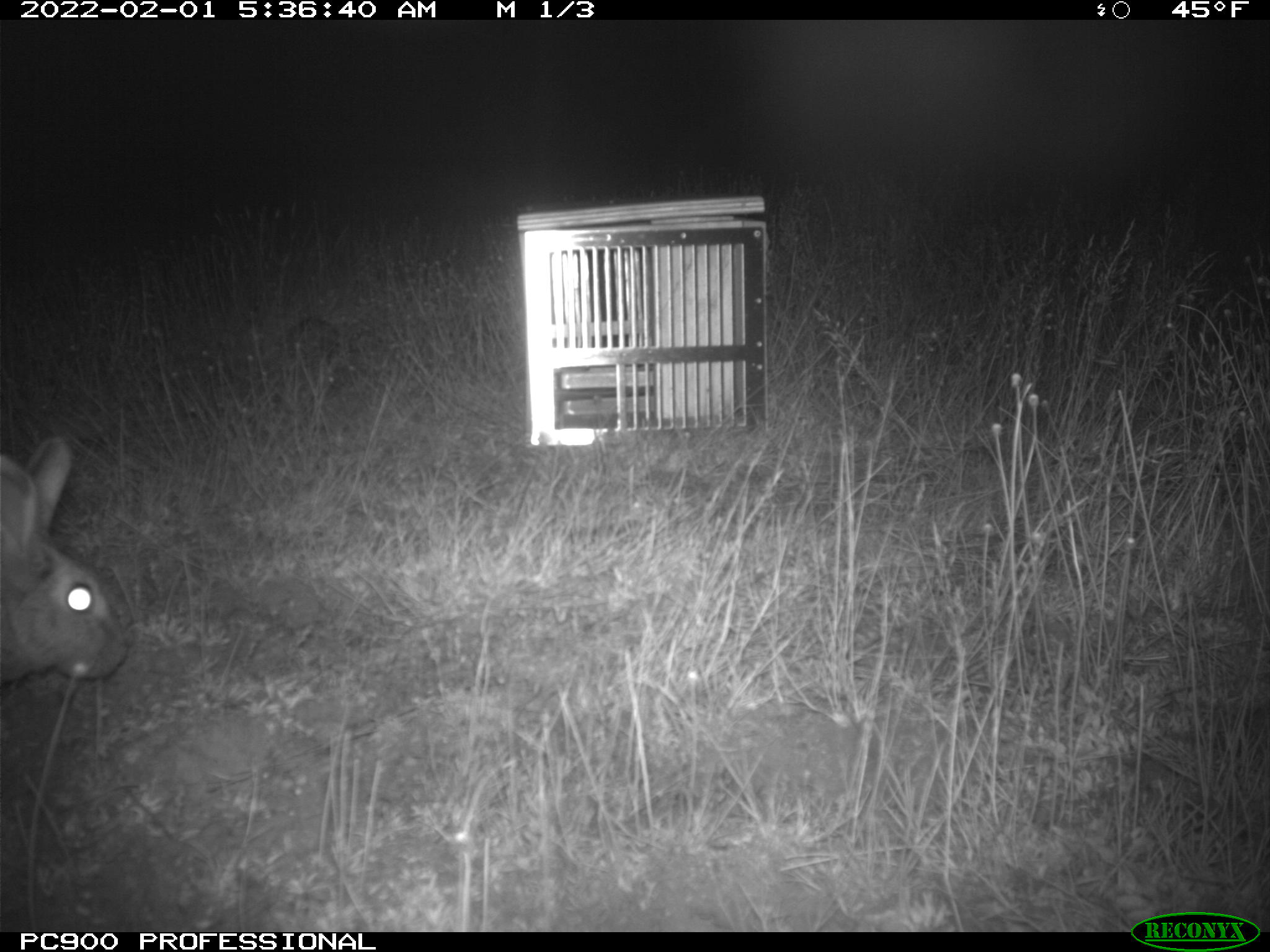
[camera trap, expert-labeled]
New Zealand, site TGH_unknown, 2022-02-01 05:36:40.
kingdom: Animalia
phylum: Chordata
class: Mammalia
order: Lagomorpha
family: Leporidae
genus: Oryctolagus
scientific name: Oryctolagus cuniculus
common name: european rabbit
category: rabbit